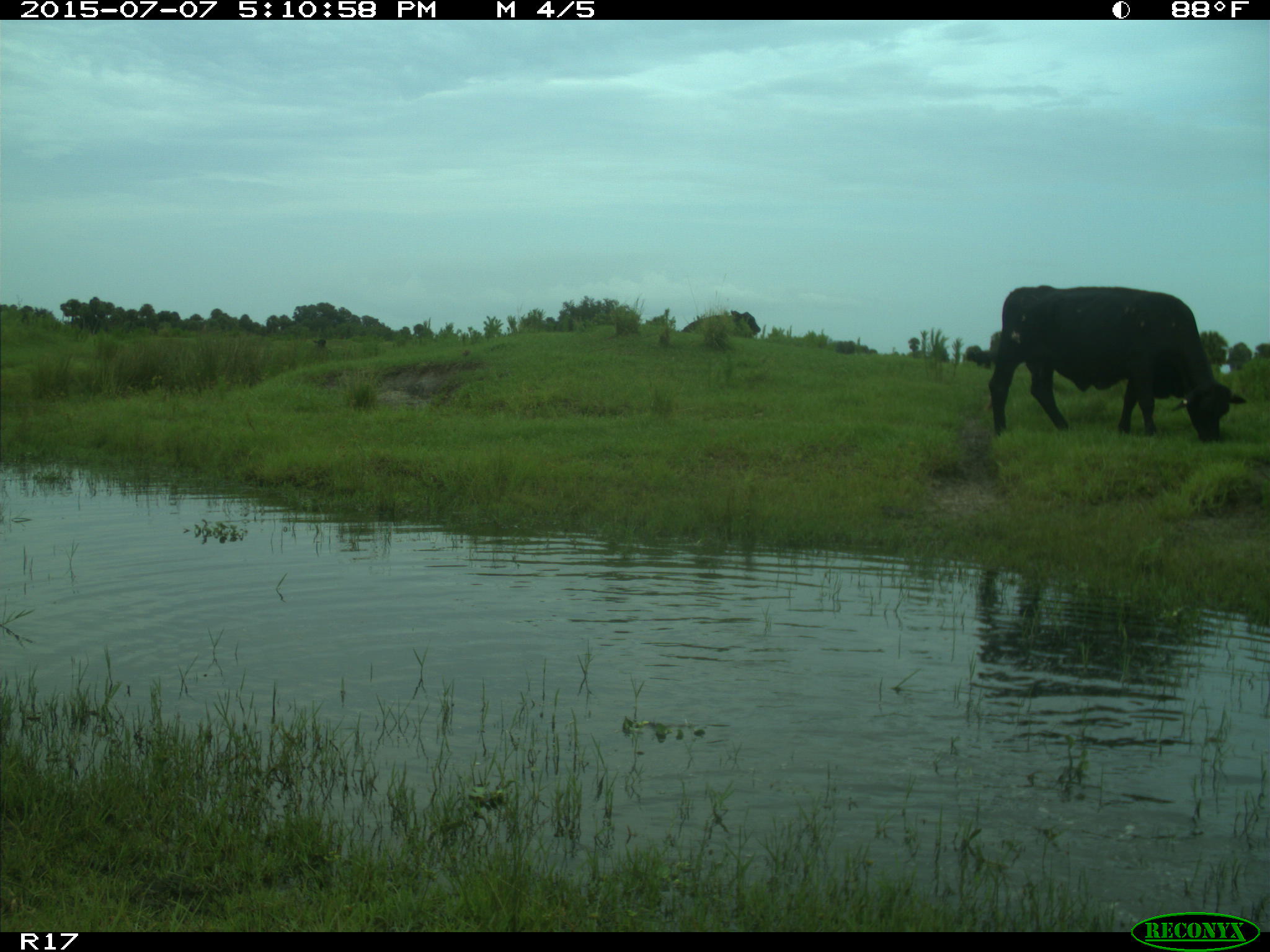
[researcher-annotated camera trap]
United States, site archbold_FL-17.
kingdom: Animalia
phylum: Chordata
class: Mammalia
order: Artiodactyla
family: Bovidae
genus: Bos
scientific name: Bos taurus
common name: domestic cow